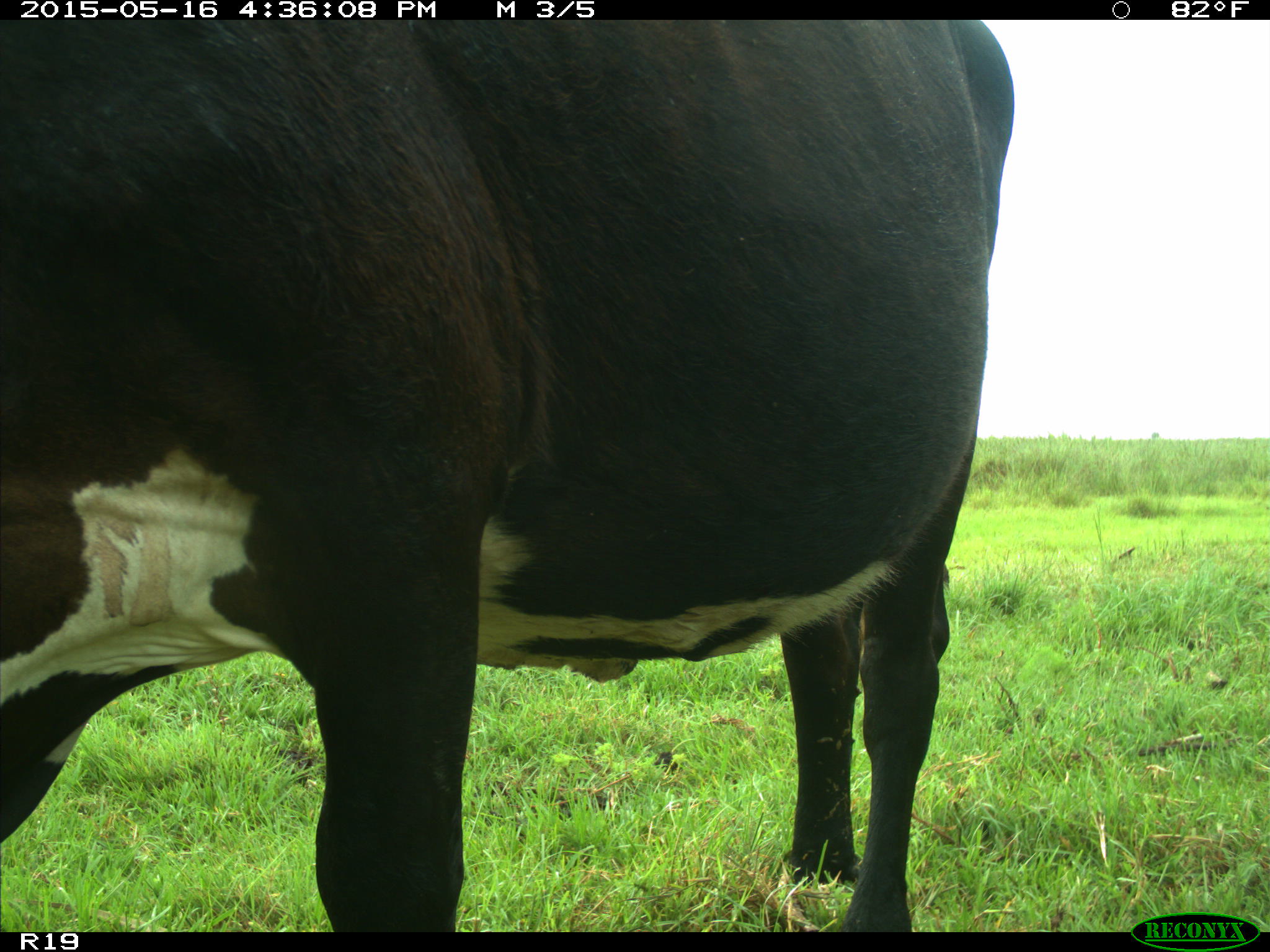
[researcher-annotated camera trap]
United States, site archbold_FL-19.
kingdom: Animalia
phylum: Chordata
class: Mammalia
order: Artiodactyla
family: Bovidae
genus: Bos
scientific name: Bos taurus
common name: domestic cow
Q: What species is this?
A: Bos taurus (domestic cow).